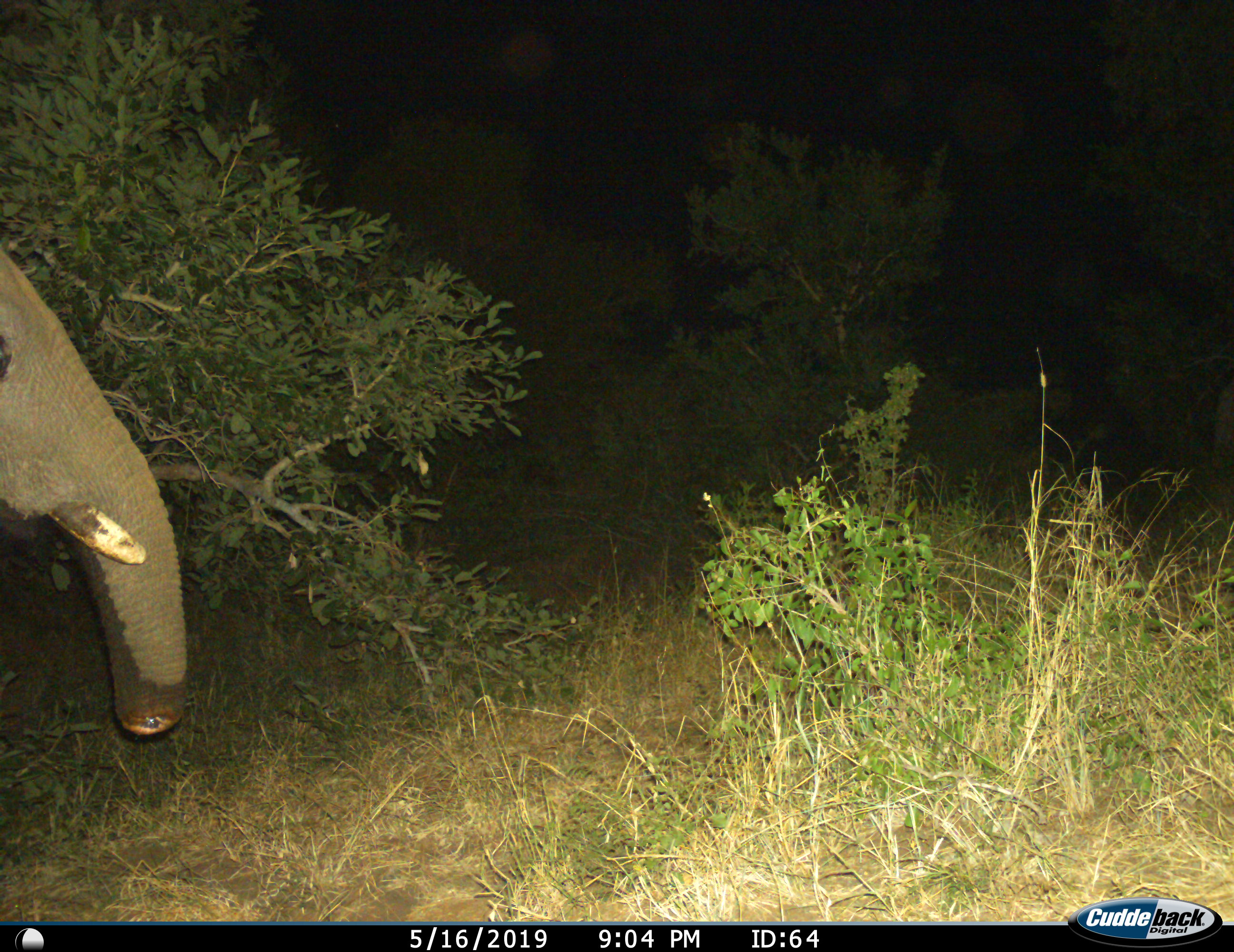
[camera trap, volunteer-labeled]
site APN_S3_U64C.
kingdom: Animalia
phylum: Chordata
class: Mammalia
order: Proboscidea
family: Elephantidae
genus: Loxodonta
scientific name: Loxodonta africana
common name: african bush elephant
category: elephant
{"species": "elephant (african bush elephant) (Loxodonta africana)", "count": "1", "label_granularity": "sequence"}